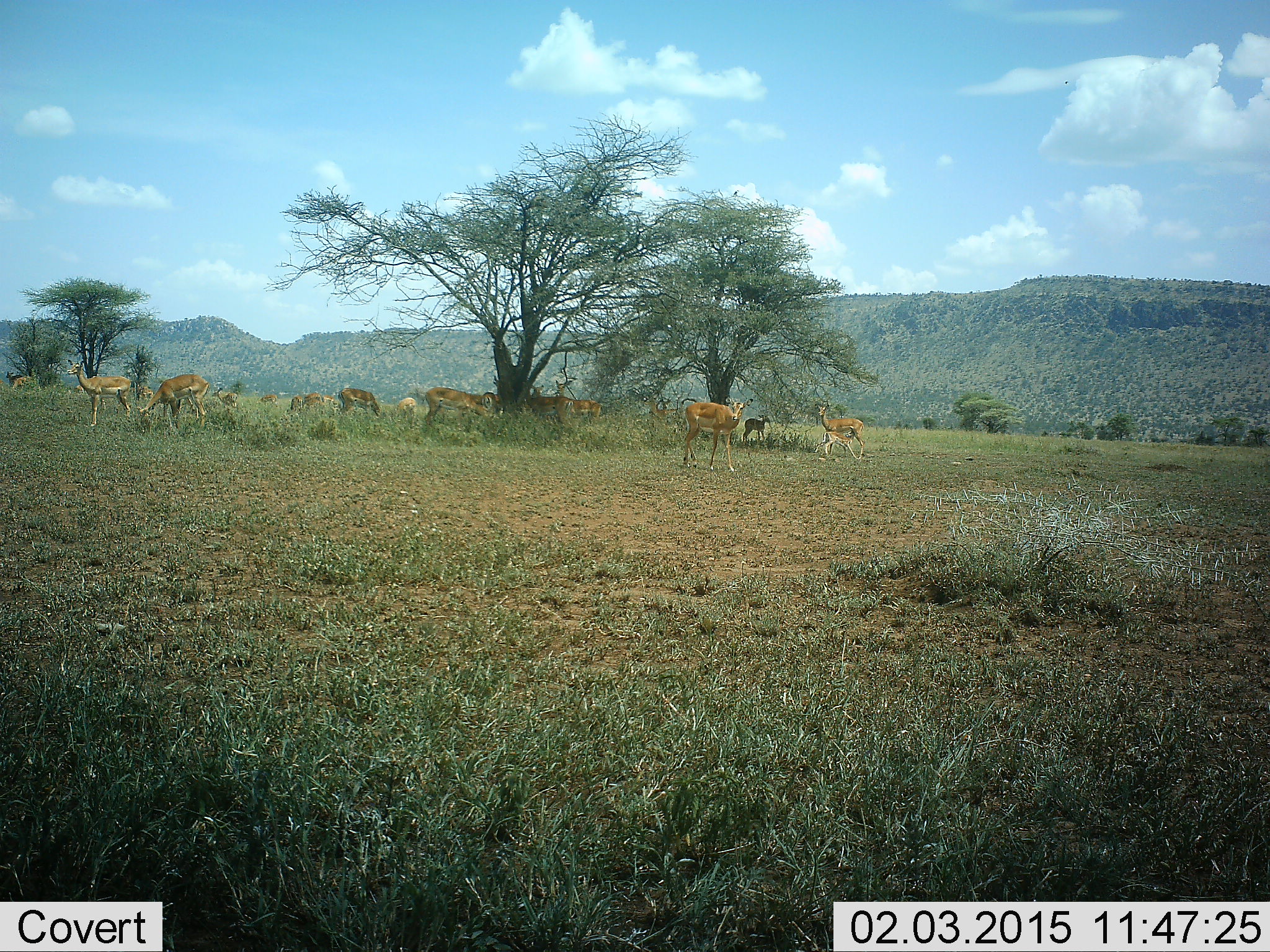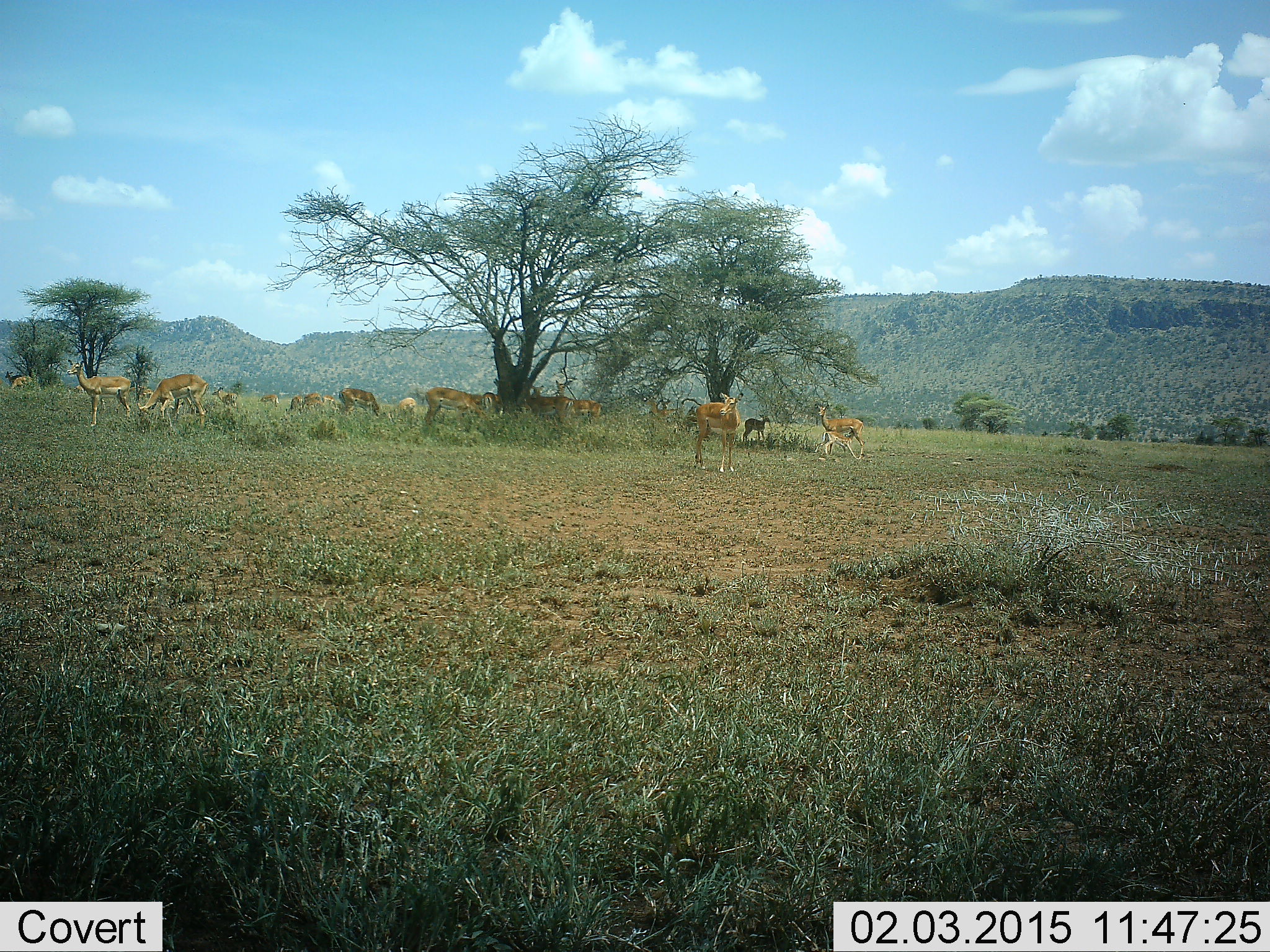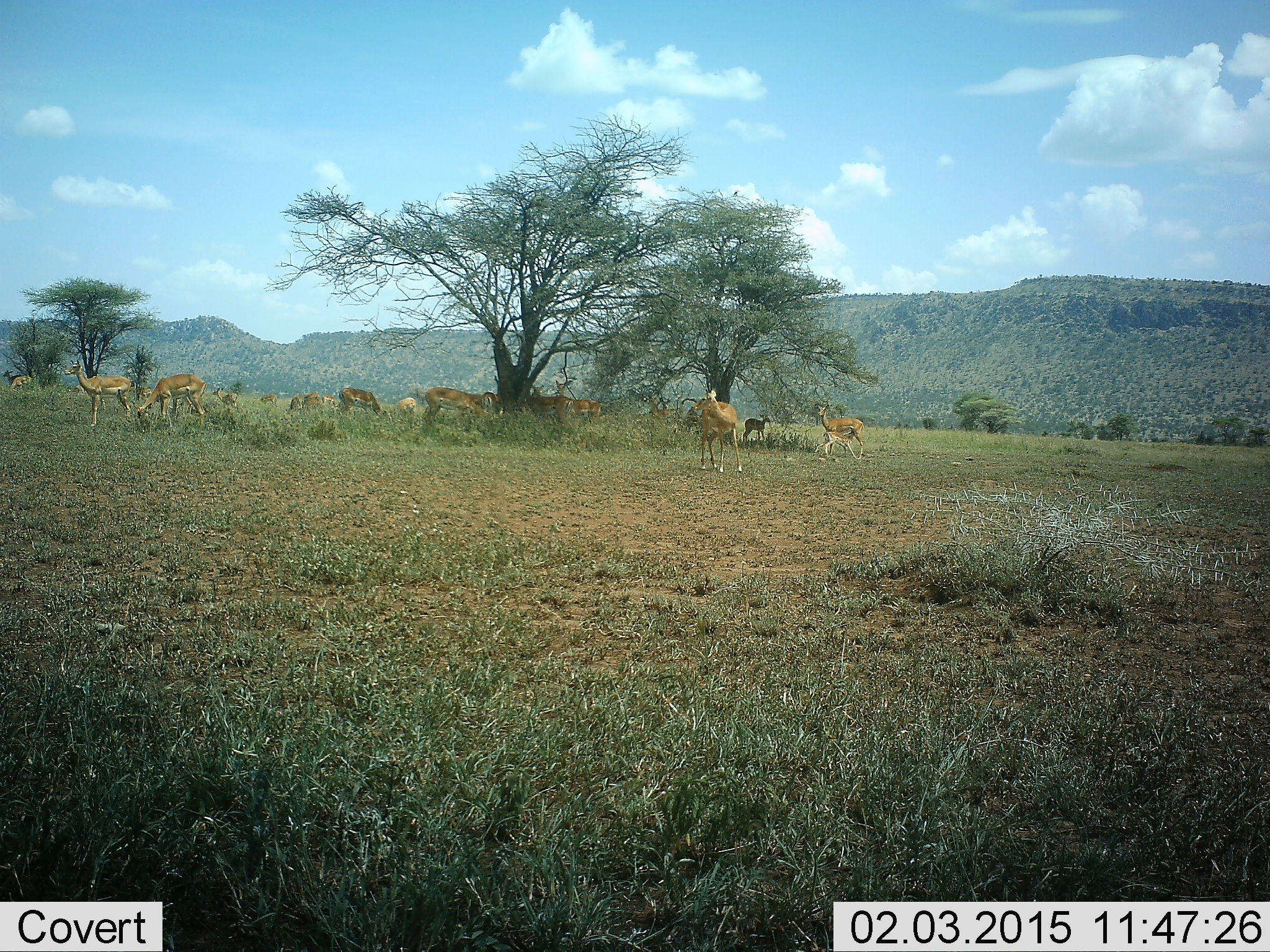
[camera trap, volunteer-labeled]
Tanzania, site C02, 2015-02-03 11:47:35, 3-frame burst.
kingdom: Animalia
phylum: Chordata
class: Mammalia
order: Artiodactyla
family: Bovidae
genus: Nanger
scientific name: Nanger granti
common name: grant's gazelle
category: gazellegrants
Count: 11-50.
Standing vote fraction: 80%.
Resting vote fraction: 10%.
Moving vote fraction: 30%.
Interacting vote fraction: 10%.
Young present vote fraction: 10%.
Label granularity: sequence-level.